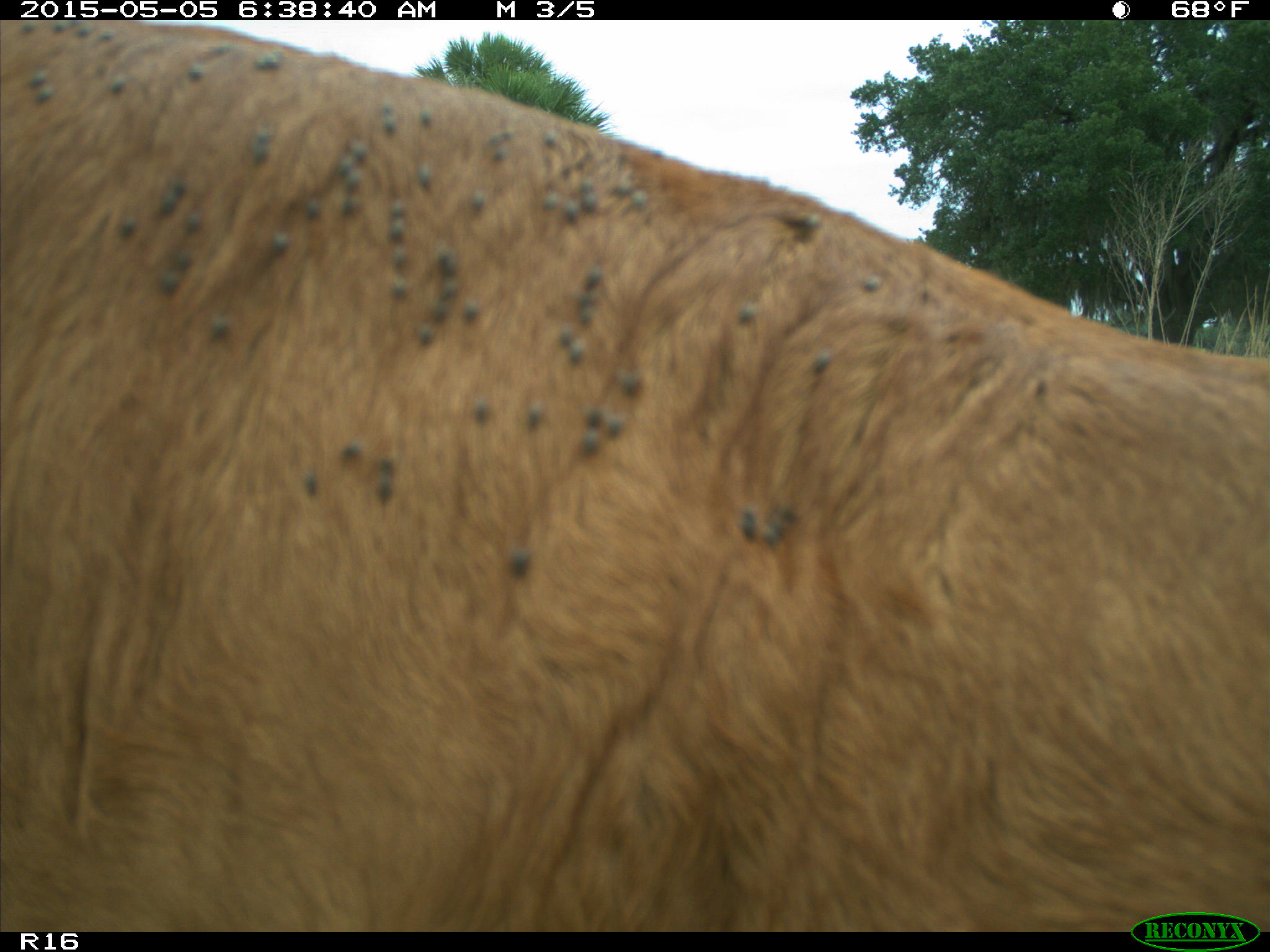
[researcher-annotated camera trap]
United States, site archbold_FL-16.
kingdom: Animalia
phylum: Chordata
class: Mammalia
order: Artiodactyla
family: Bovidae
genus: Bos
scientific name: Bos taurus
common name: domestic cow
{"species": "Bos taurus (domestic cow)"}